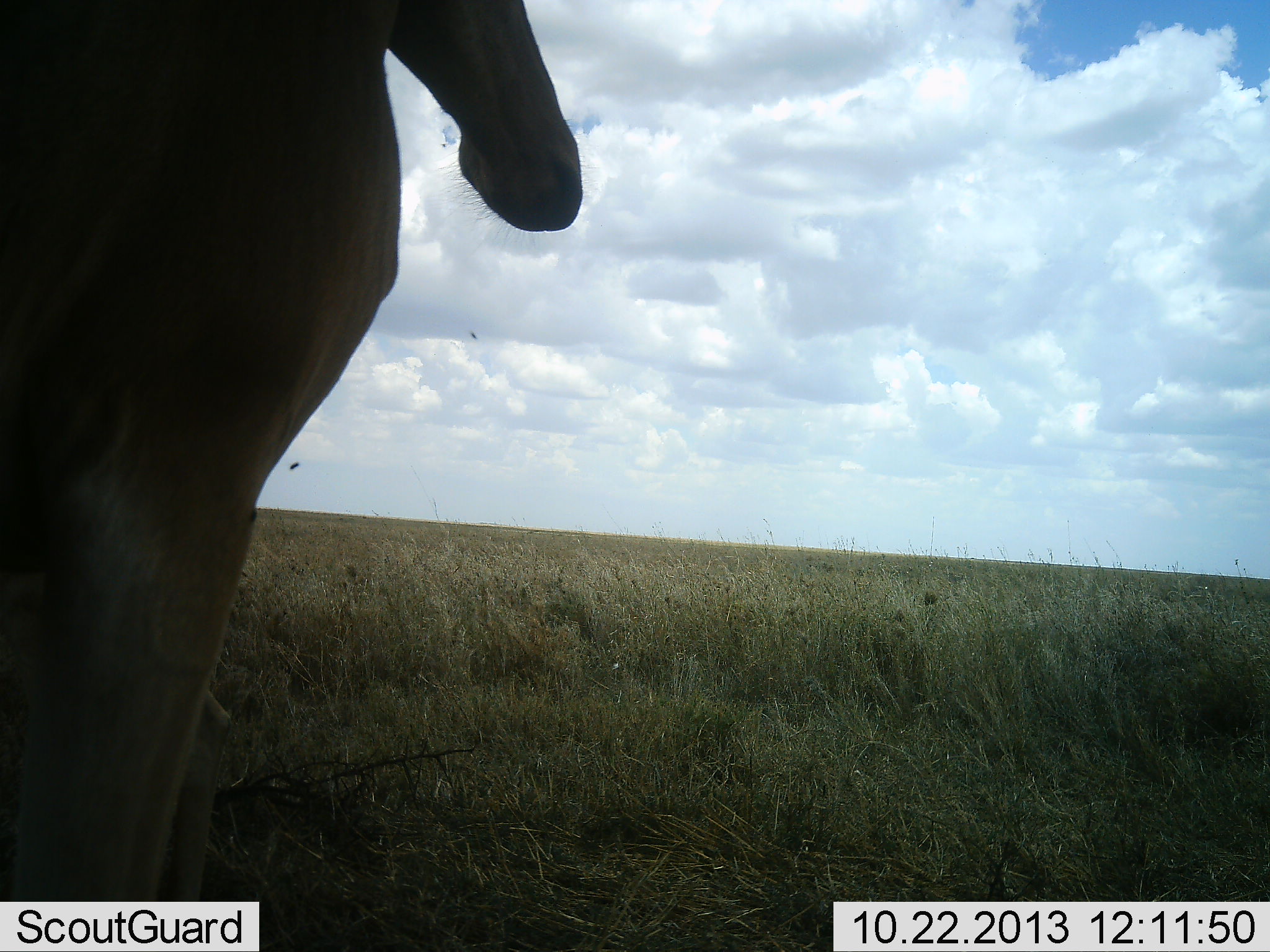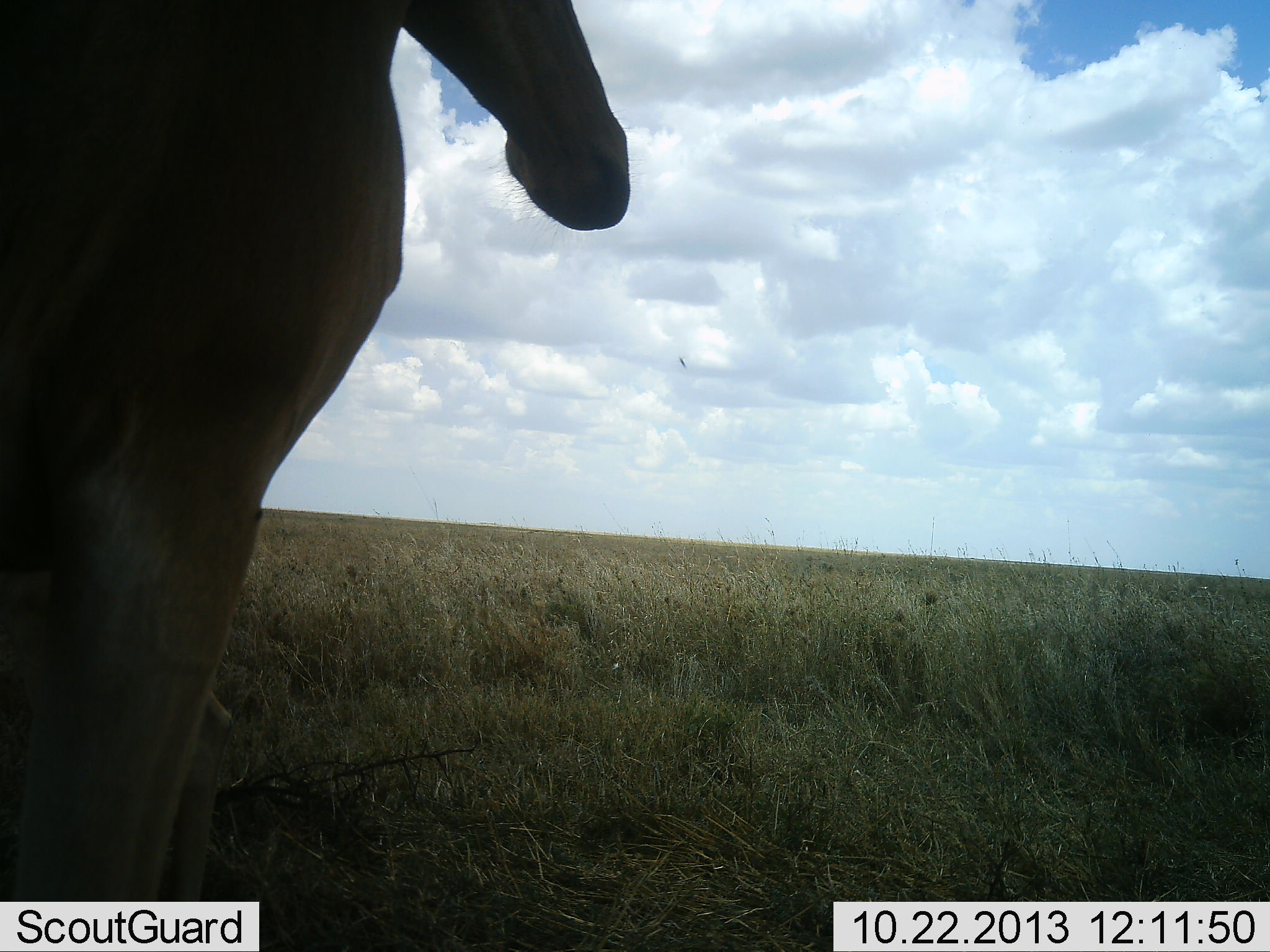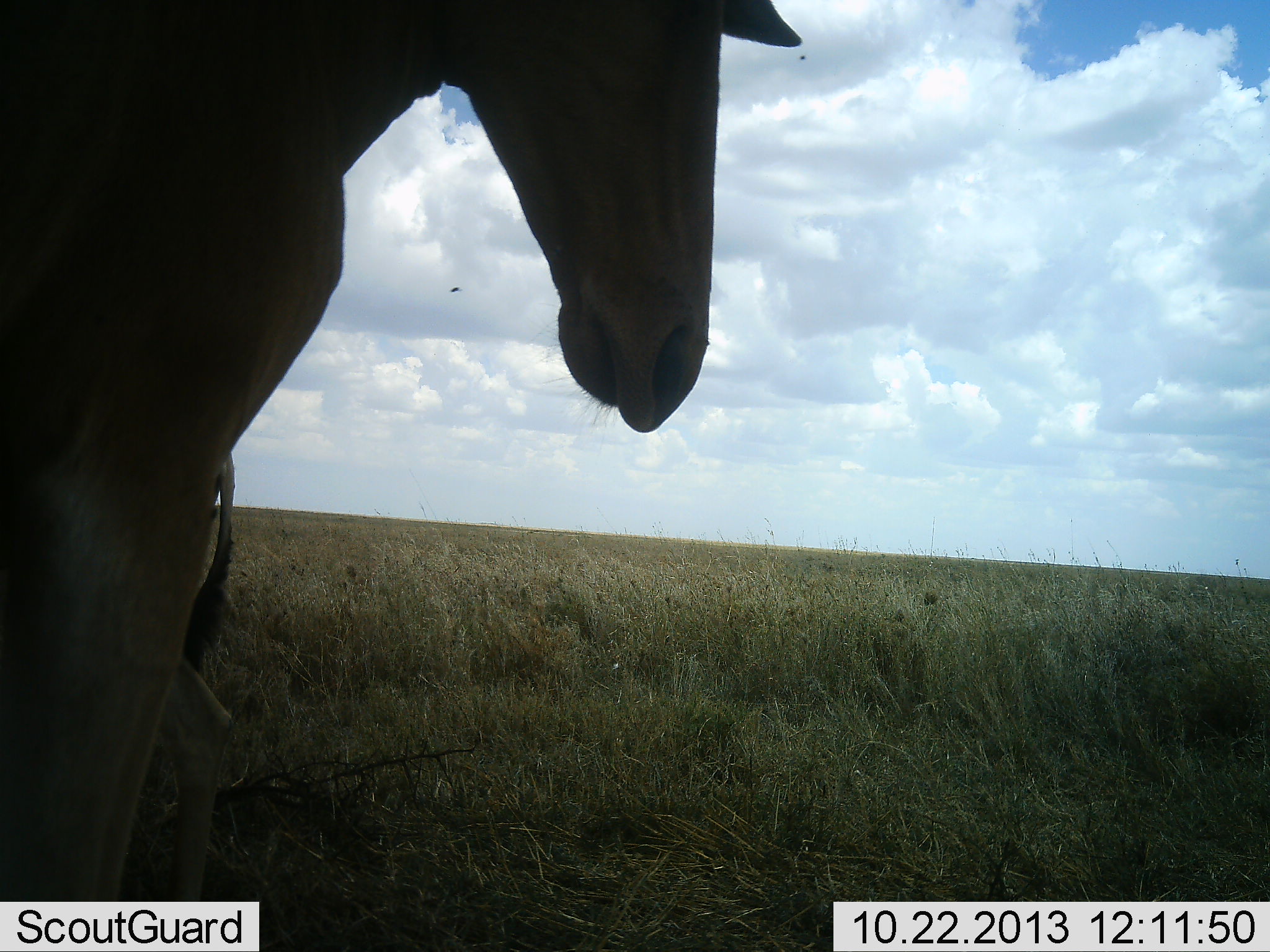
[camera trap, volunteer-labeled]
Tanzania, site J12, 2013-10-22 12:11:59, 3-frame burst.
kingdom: Animalia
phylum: Chordata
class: Mammalia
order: Artiodactyla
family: Bovidae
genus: Alcelaphus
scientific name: Alcelaphus buselaphus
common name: hartebeest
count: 1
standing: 80%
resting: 0%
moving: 20%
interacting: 0%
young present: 10%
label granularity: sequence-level